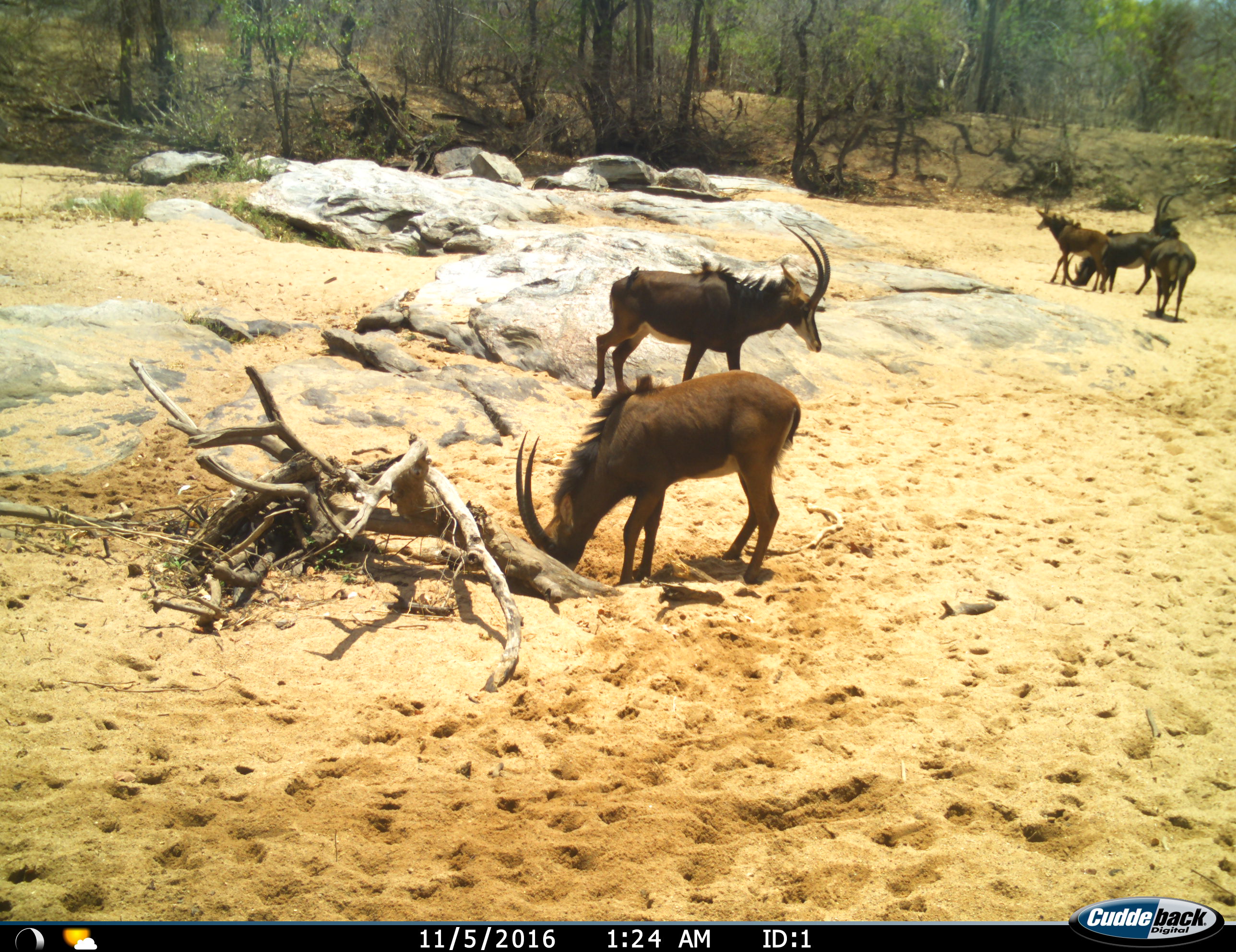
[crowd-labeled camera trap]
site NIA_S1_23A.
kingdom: Animalia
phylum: Chordata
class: Mammalia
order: Artiodactyla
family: Bovidae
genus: Hippotragus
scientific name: Hippotragus niger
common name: sable antelope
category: sable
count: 5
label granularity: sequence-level